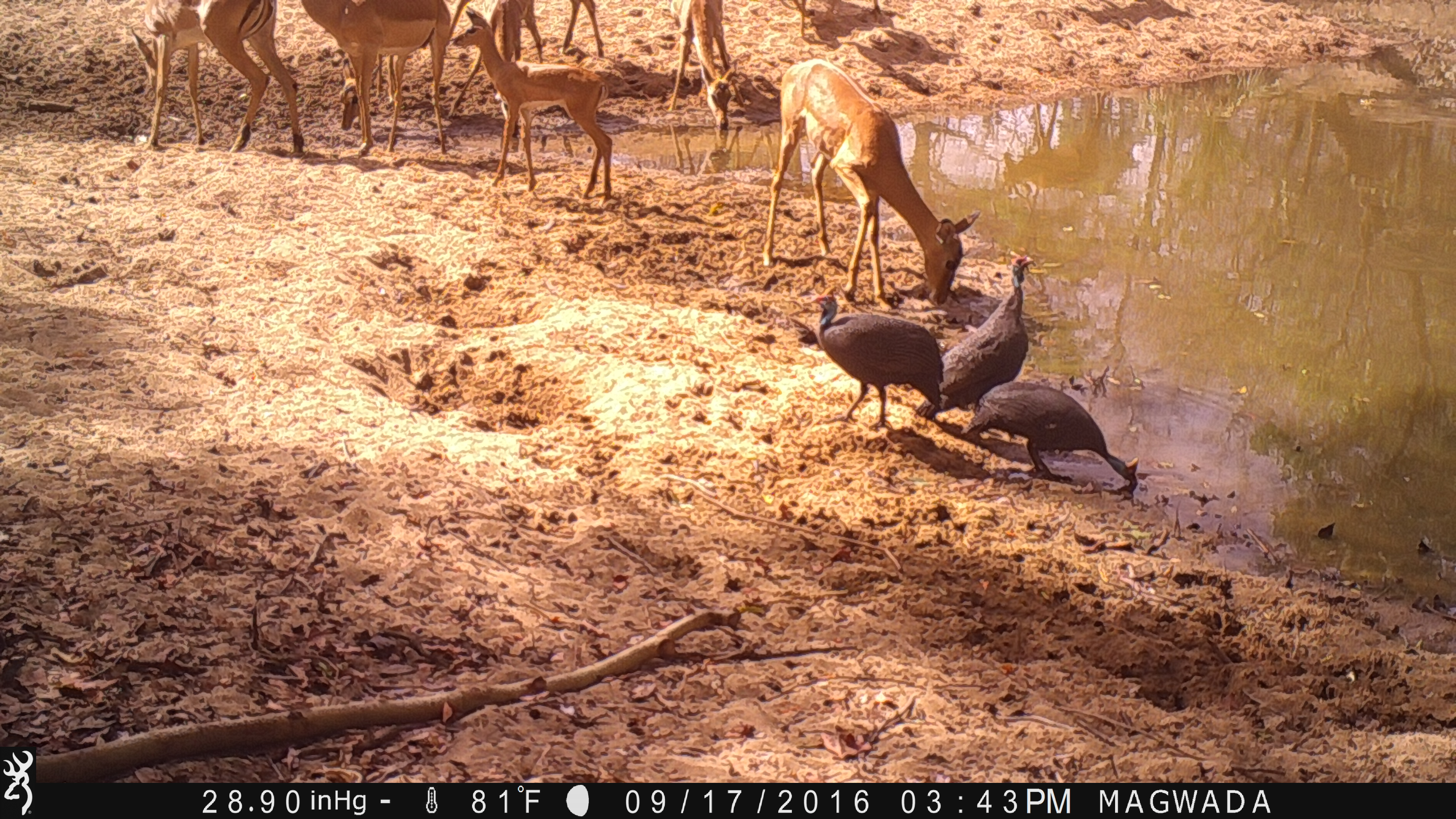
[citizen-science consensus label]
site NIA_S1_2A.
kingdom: Animalia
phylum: Chordata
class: Aves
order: Galliformes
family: Numididae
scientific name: Numididae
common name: guineafowl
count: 3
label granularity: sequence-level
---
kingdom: Animalia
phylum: Chordata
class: Mammalia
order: Artiodactyla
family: Bovidae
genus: Aepyceros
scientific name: Aepyceros melampus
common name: impala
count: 8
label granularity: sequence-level